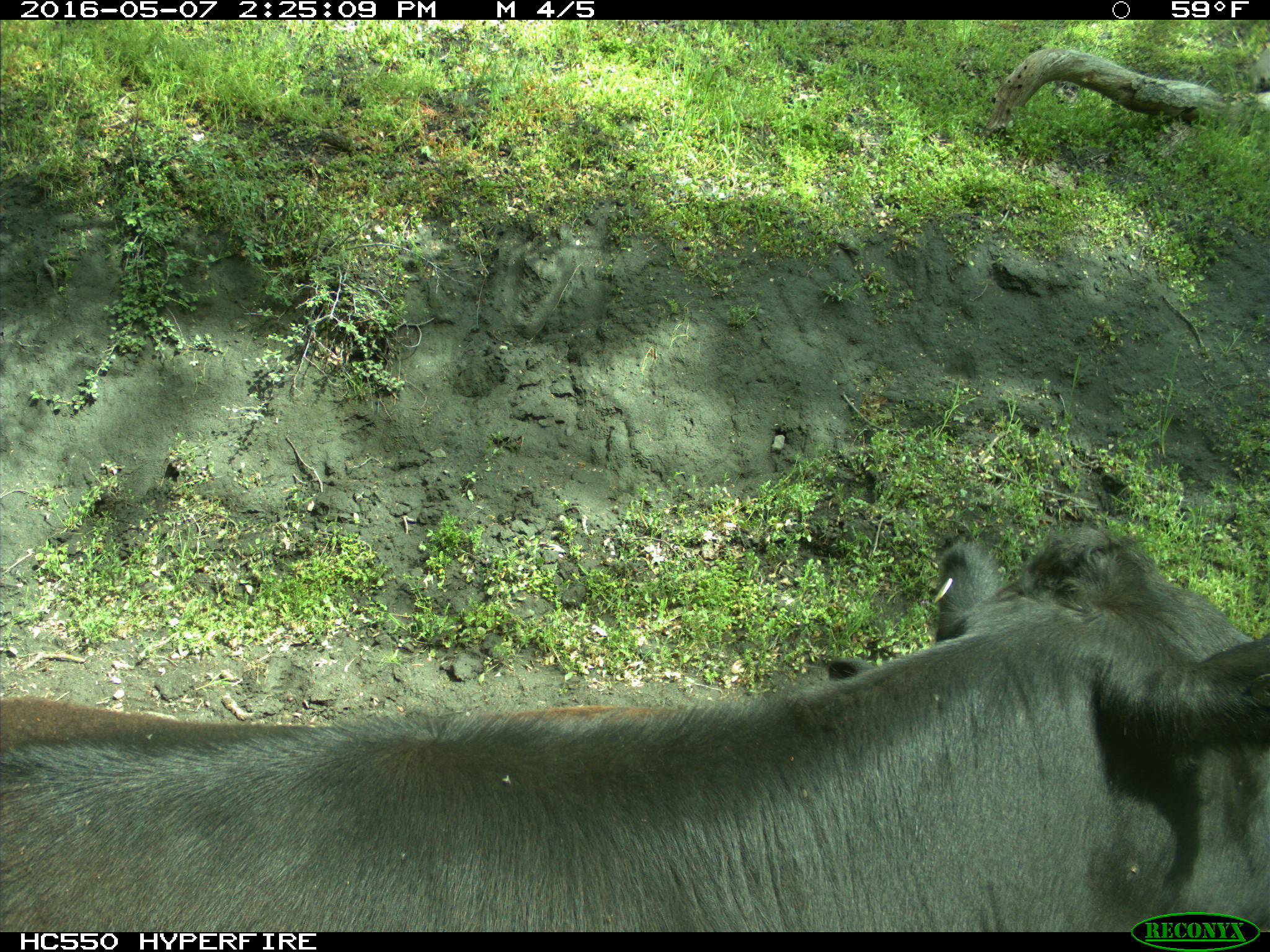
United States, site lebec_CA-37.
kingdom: Animalia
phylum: Chordata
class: Mammalia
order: Artiodactyla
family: Bovidae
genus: Bos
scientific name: Bos taurus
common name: domestic cow